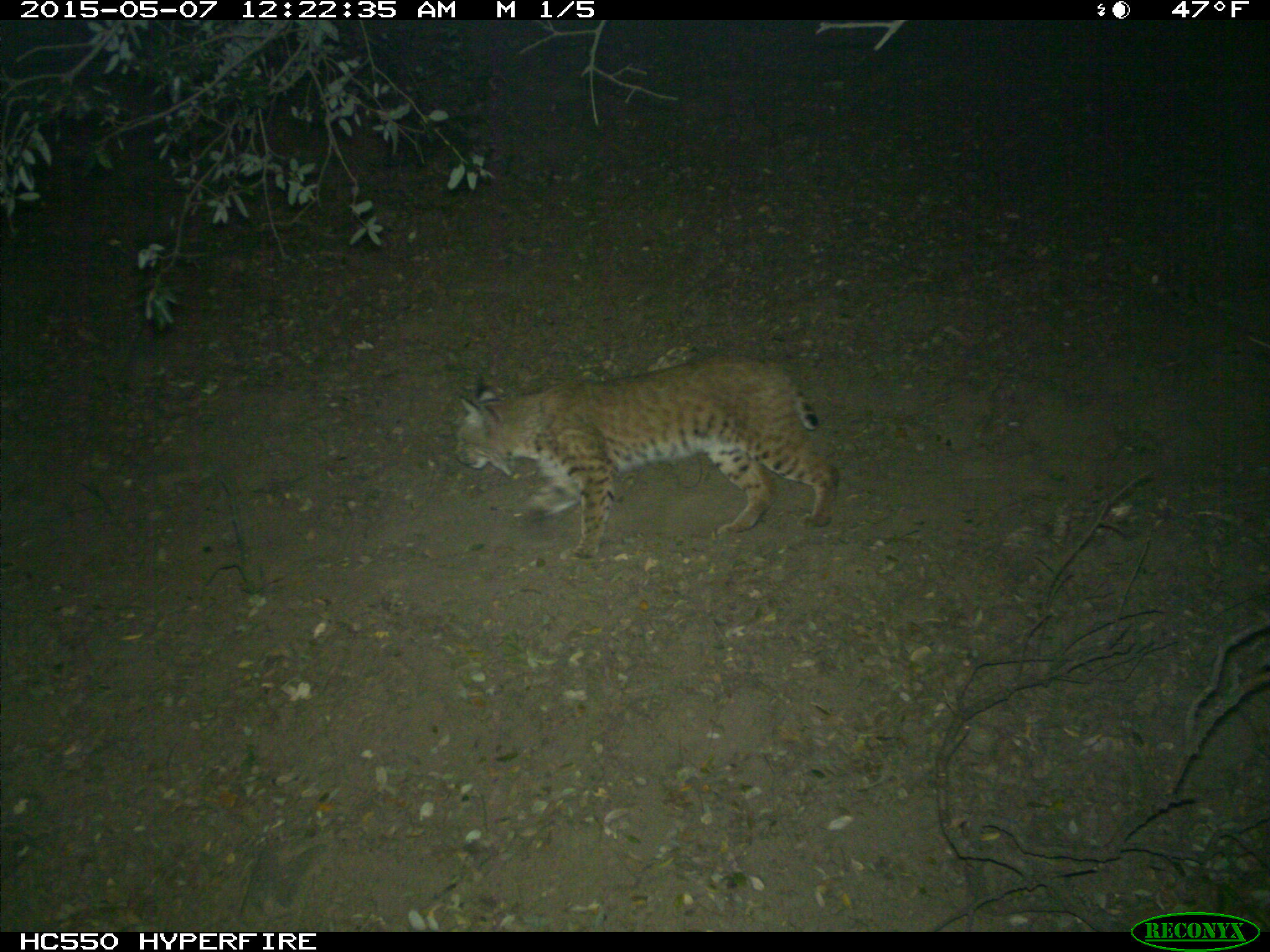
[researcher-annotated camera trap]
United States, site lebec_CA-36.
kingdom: Animalia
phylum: Chordata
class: Mammalia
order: Carnivora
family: Felidae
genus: Lynx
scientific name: Lynx rufus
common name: bobcat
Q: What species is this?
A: Lynx rufus (bobcat).